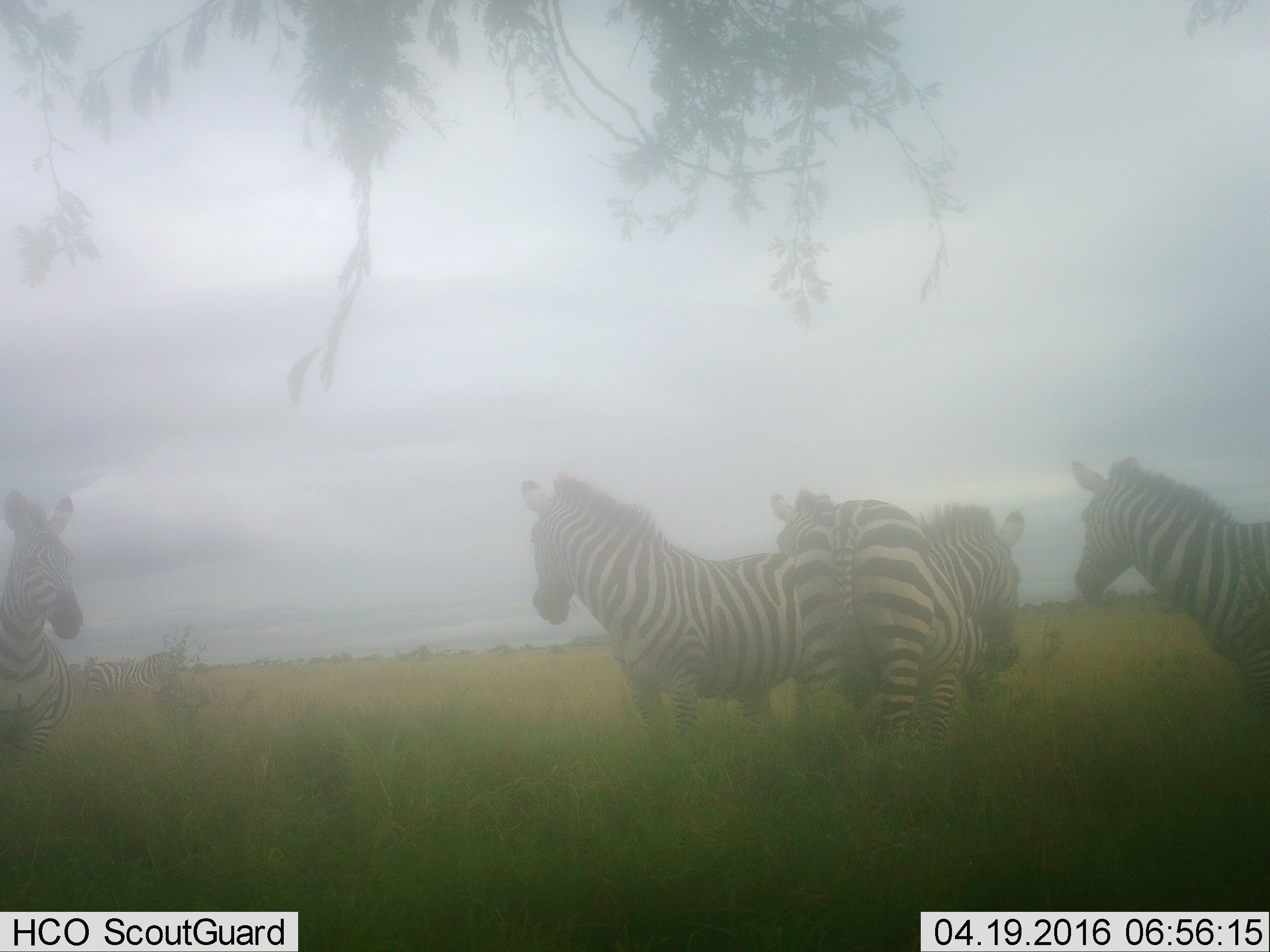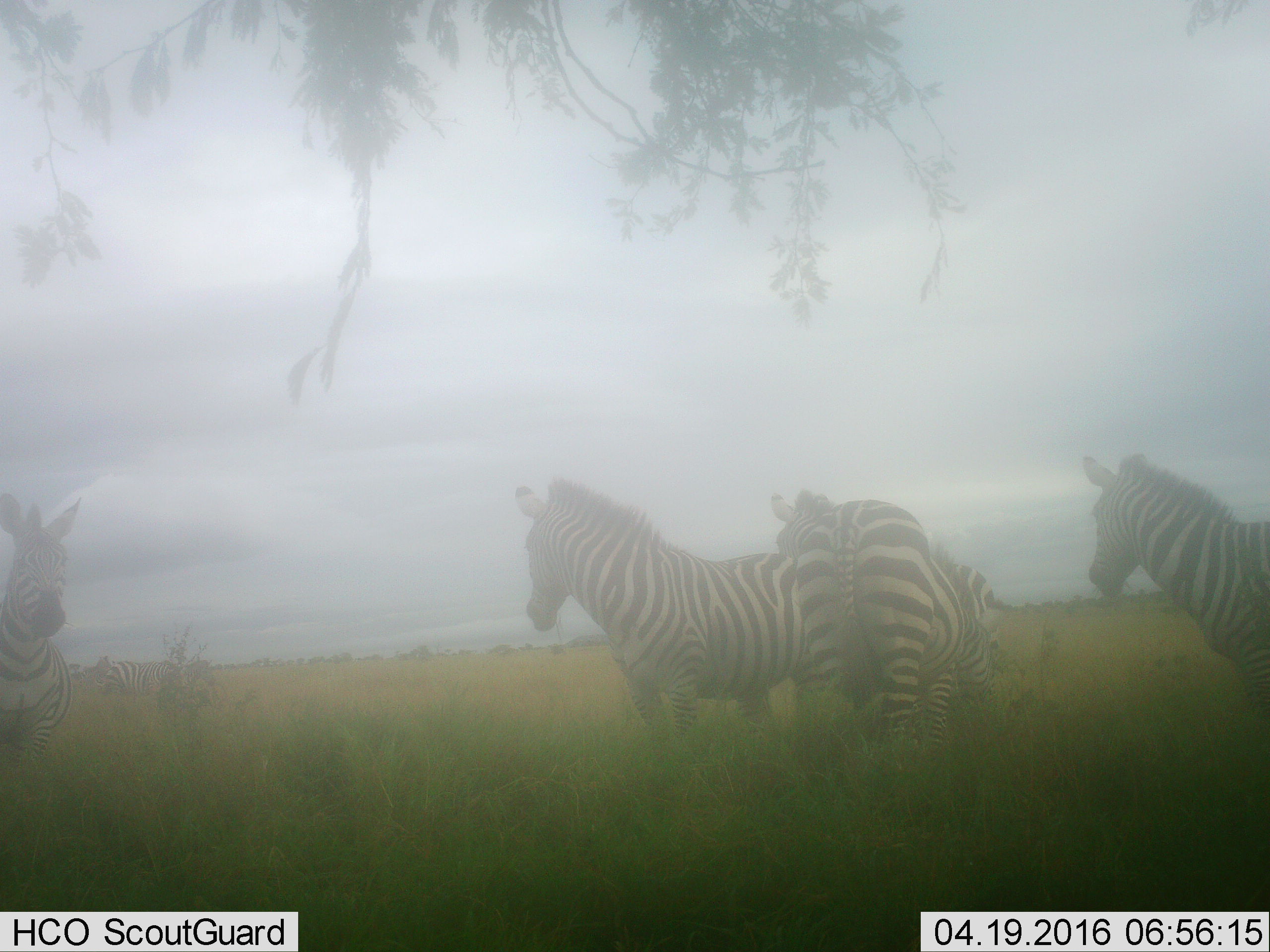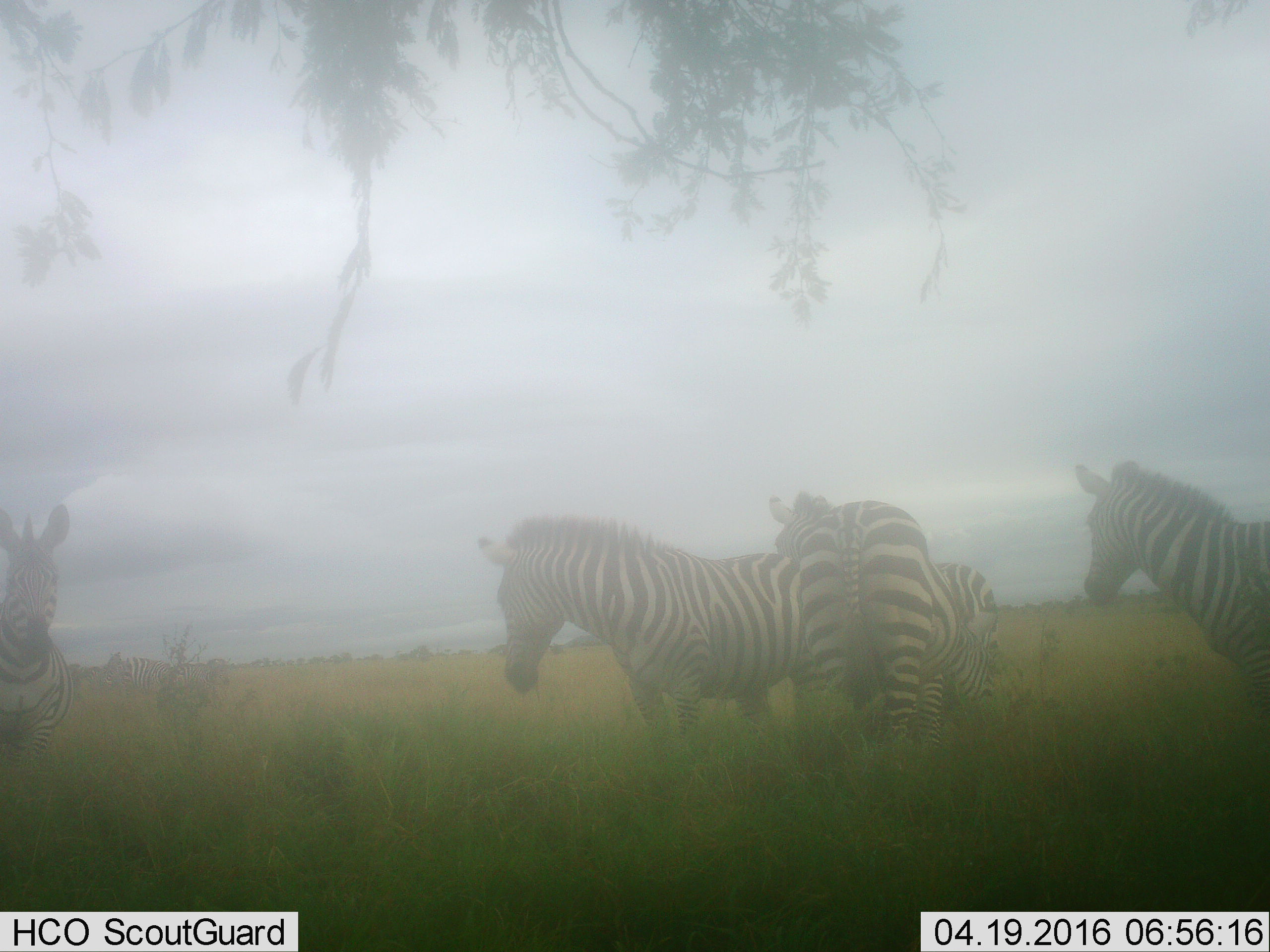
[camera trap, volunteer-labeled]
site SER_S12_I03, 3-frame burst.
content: unidentified animal